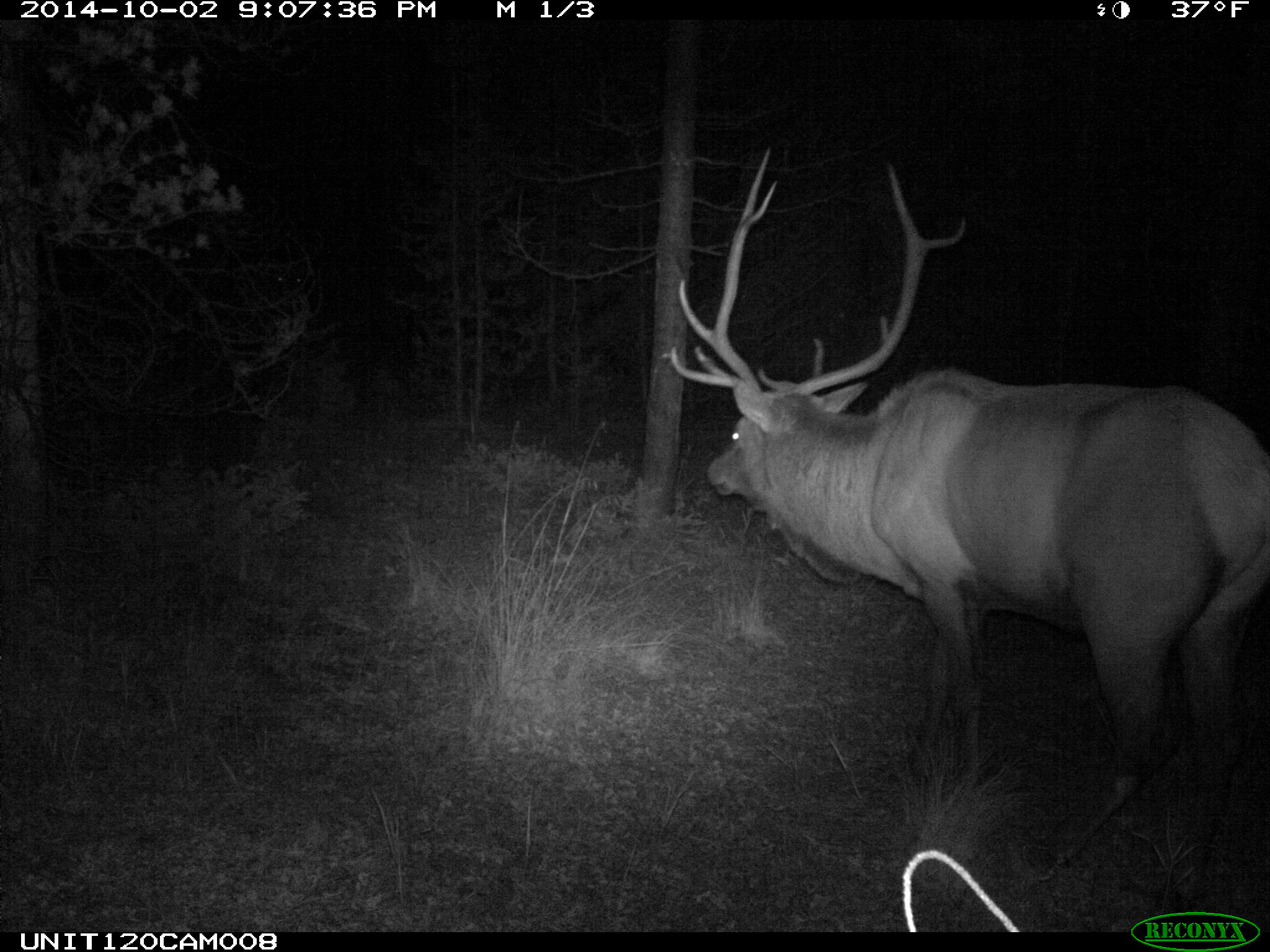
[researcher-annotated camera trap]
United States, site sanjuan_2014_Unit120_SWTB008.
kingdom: Animalia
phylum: Chordata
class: Mammalia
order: Artiodactyla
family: Cervidae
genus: Cervus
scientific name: Cervus elaphus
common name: red deer